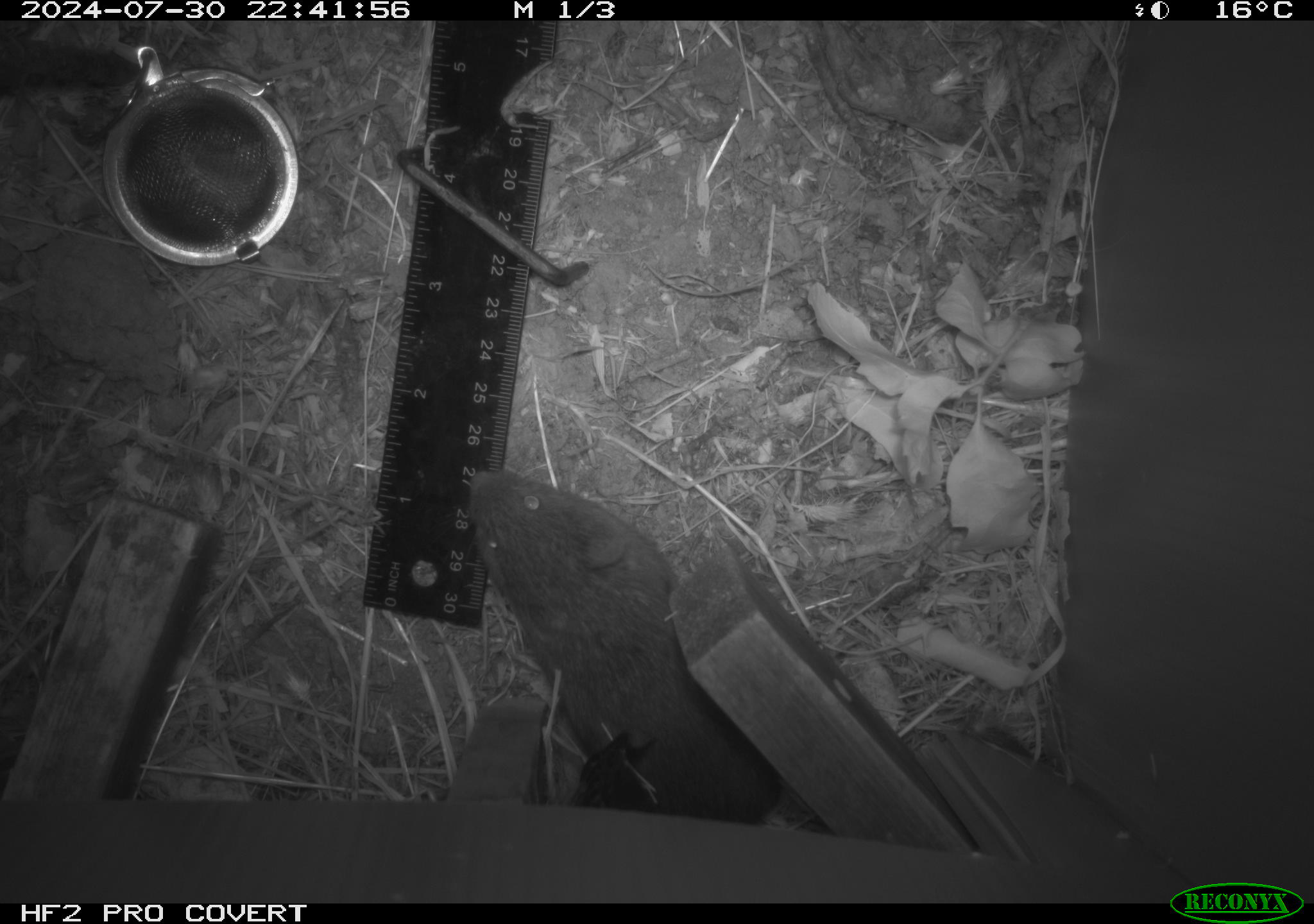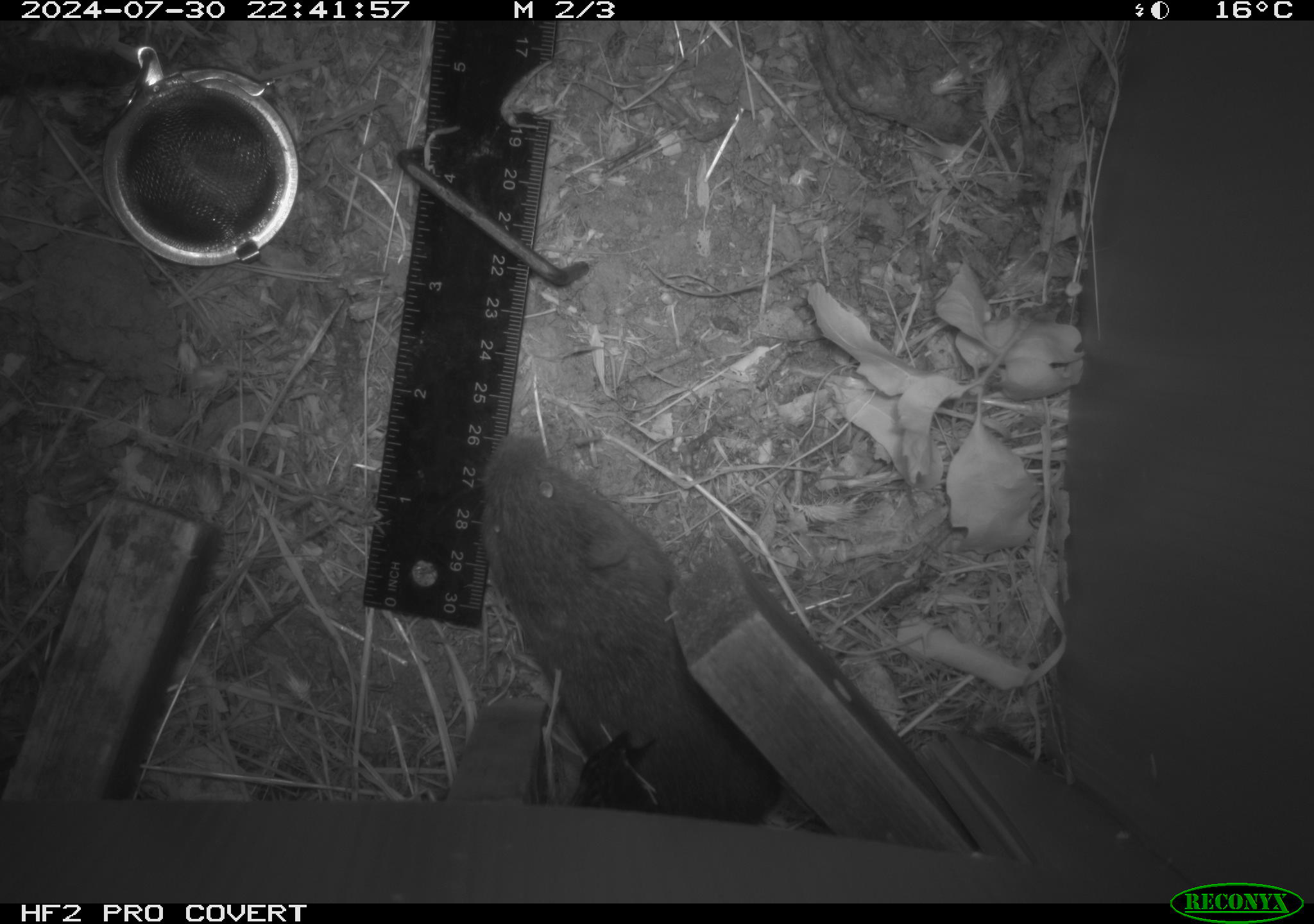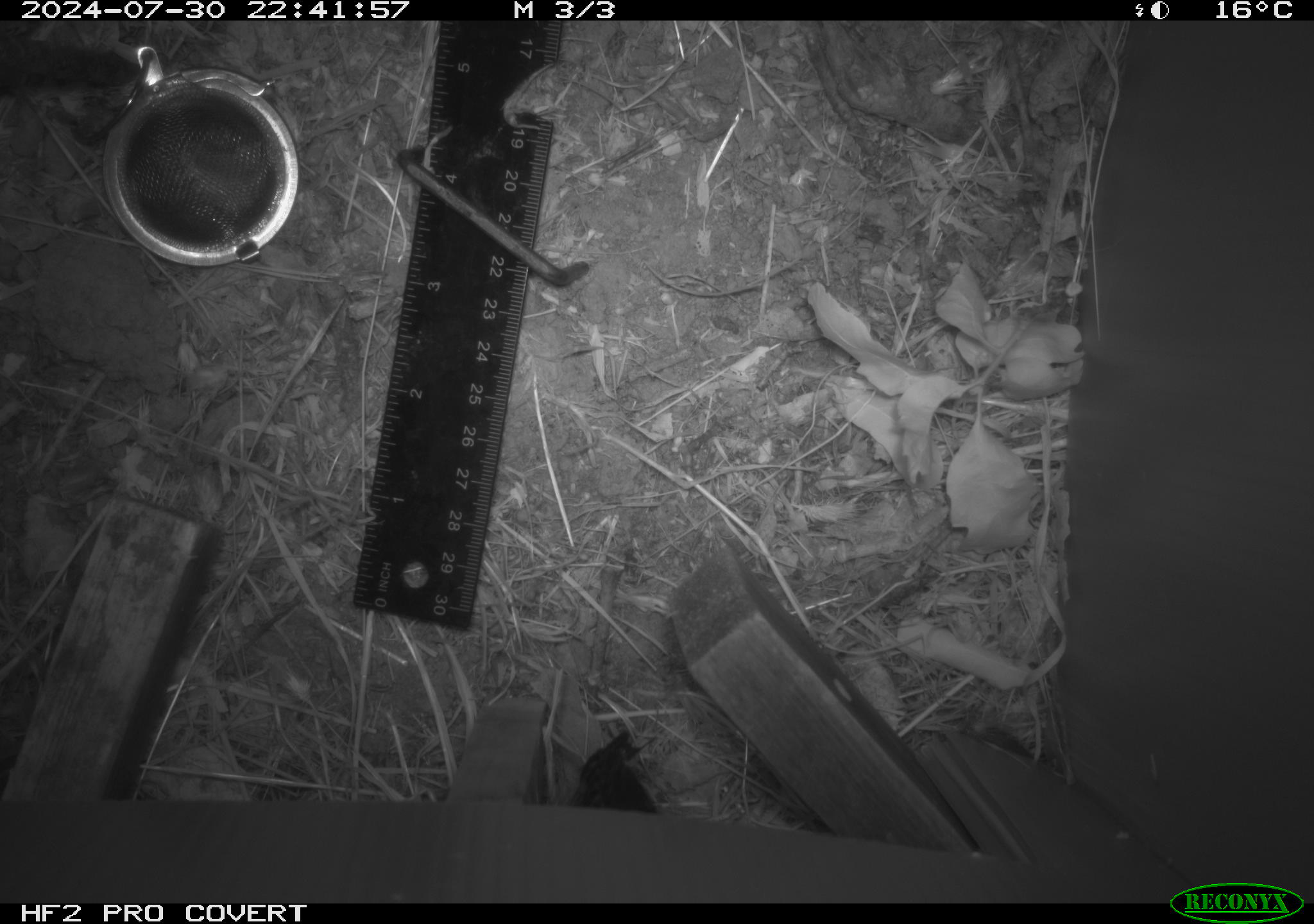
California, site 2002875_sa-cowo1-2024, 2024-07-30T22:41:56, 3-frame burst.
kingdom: Animalia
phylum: Chordata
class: Mammalia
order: Rodentia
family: Cricetidae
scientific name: Arvicolinae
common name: voles, lemmings, and muskrats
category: arvicolinae subfamily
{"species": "arvicolinae subfamily (voles, lemmings, and muskrats) (Arvicolinae)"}